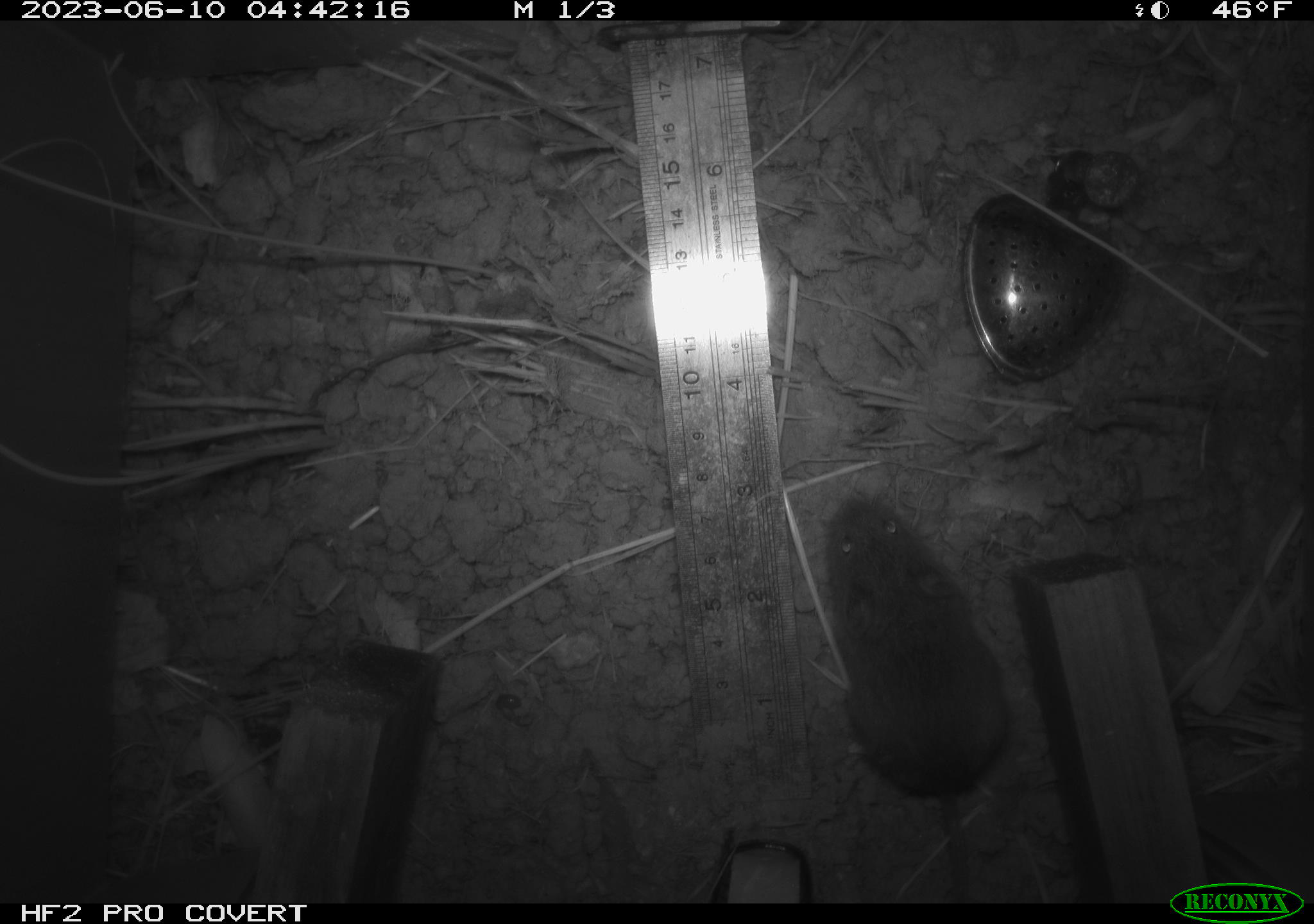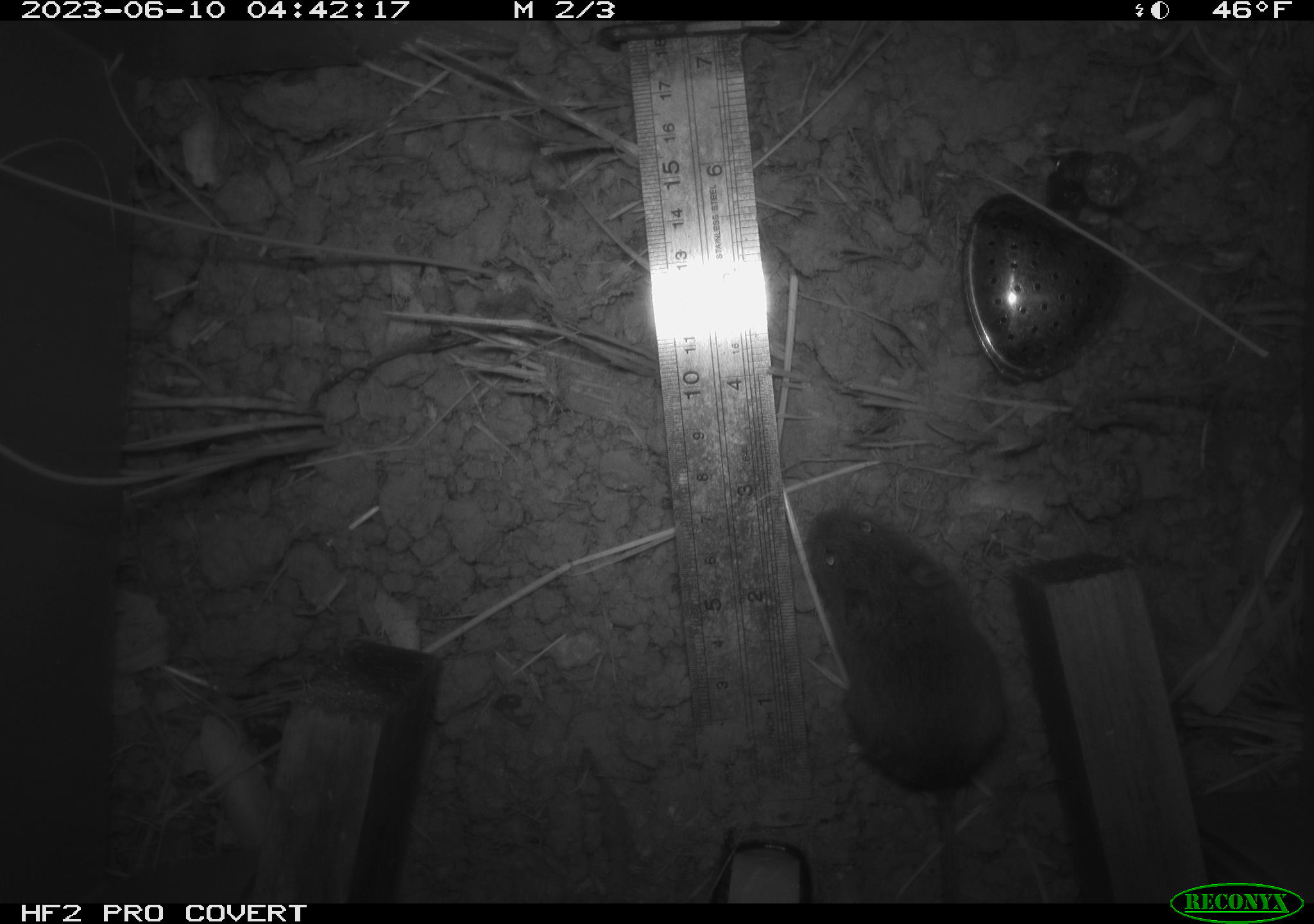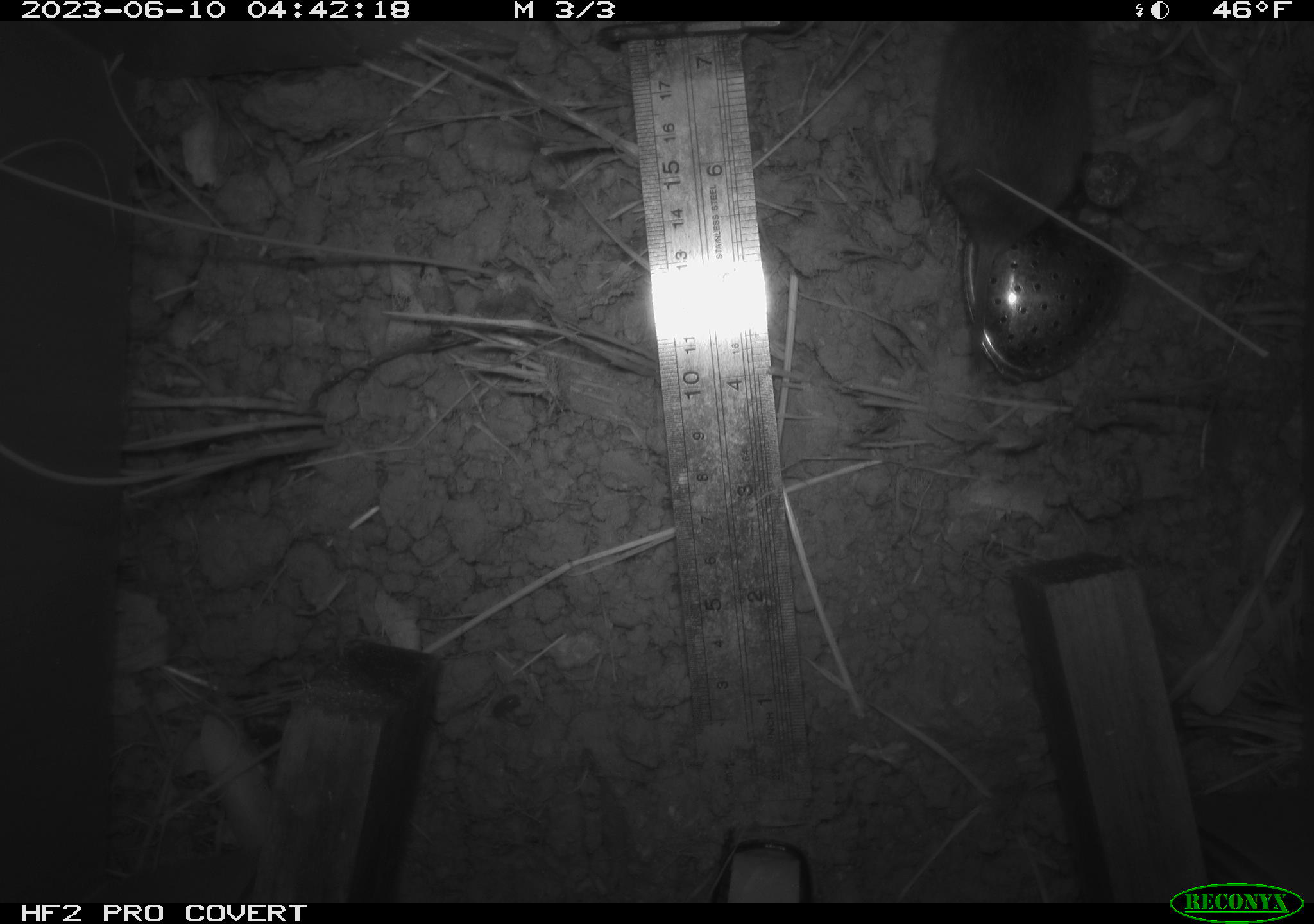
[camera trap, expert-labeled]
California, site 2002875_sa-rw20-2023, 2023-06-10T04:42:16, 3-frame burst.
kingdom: Animalia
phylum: Chordata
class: Mammalia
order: Rodentia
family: Cricetidae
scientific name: Arvicolinae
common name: voles, lemmings, and muskrats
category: arvicolinae subfamily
Arvicolinae subfamily (voles, lemmings, and muskrats) (Arvicolinae).